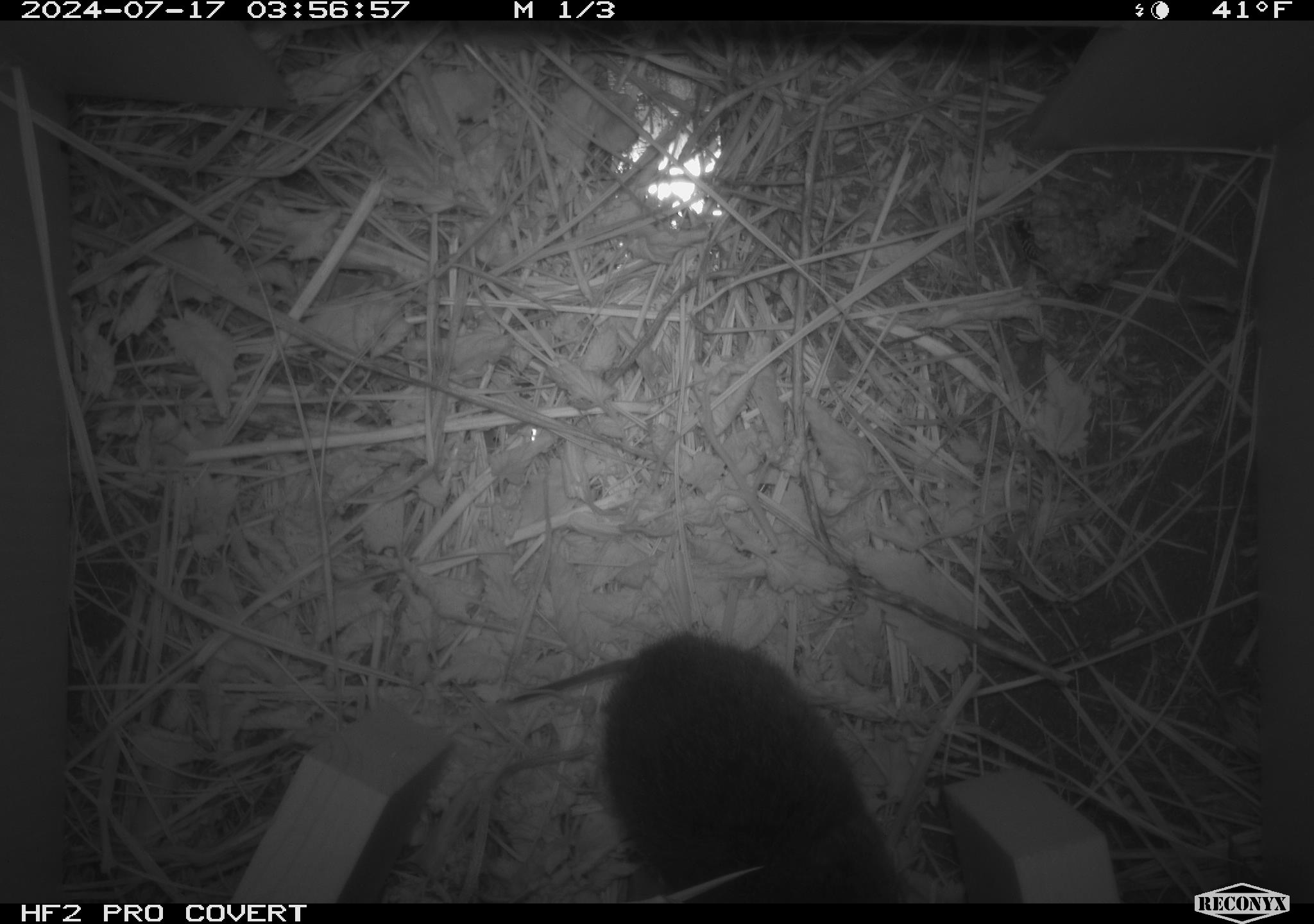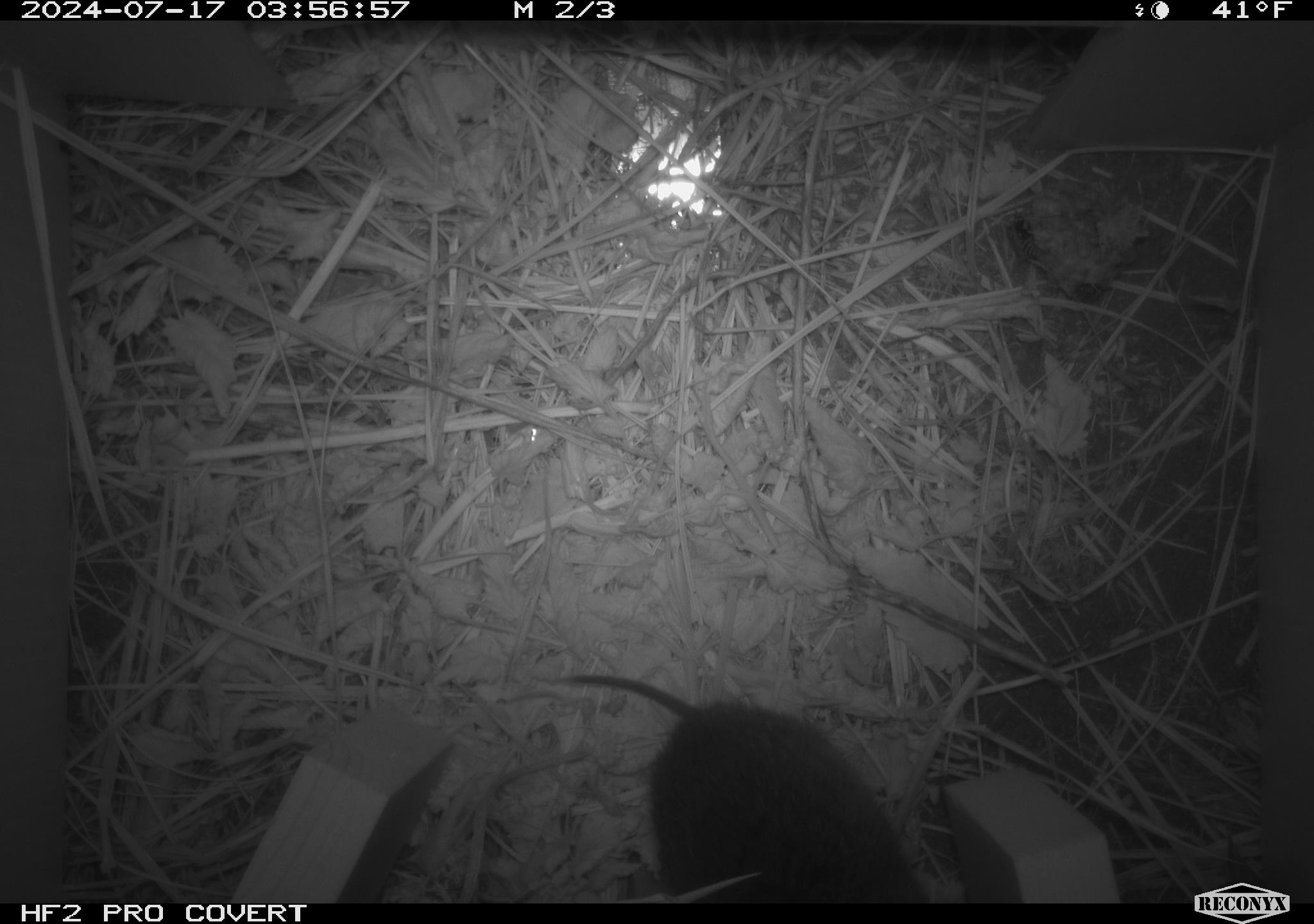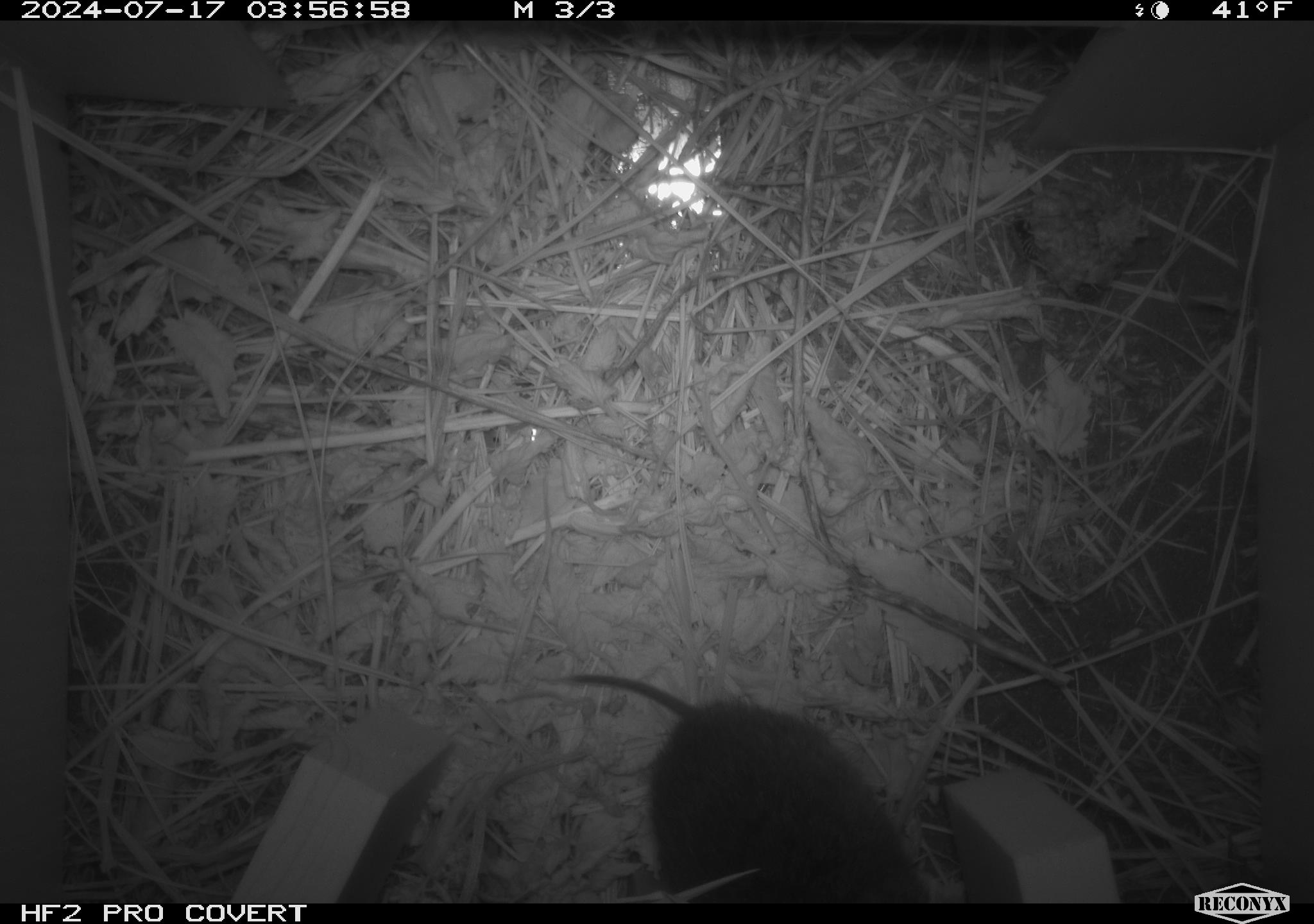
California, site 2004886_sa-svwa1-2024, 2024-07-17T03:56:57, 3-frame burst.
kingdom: Animalia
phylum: Arthropoda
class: Insecta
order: Hymenoptera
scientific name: Hymenoptera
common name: ants, bees, wasps, and sawflies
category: hymenoptera order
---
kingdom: Animalia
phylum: Chordata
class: Mammalia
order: Rodentia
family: Cricetidae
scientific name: Arvicolinae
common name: voles, lemmings, and muskrats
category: arvicolinae subfamily